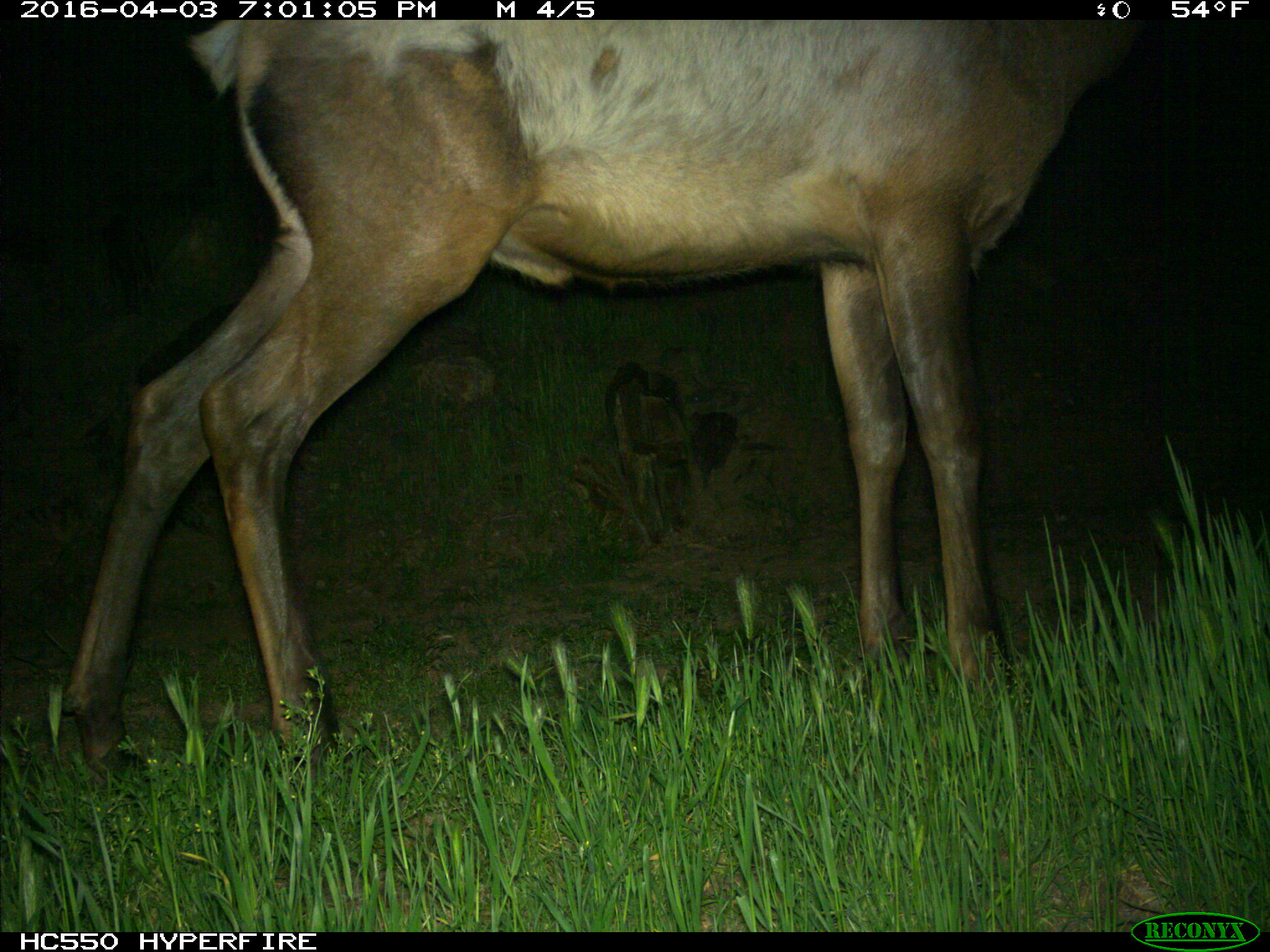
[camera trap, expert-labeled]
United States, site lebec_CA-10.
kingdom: Animalia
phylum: Chordata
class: Mammalia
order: Artiodactyla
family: Cervidae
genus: Cervus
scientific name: Cervus canadensis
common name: elk